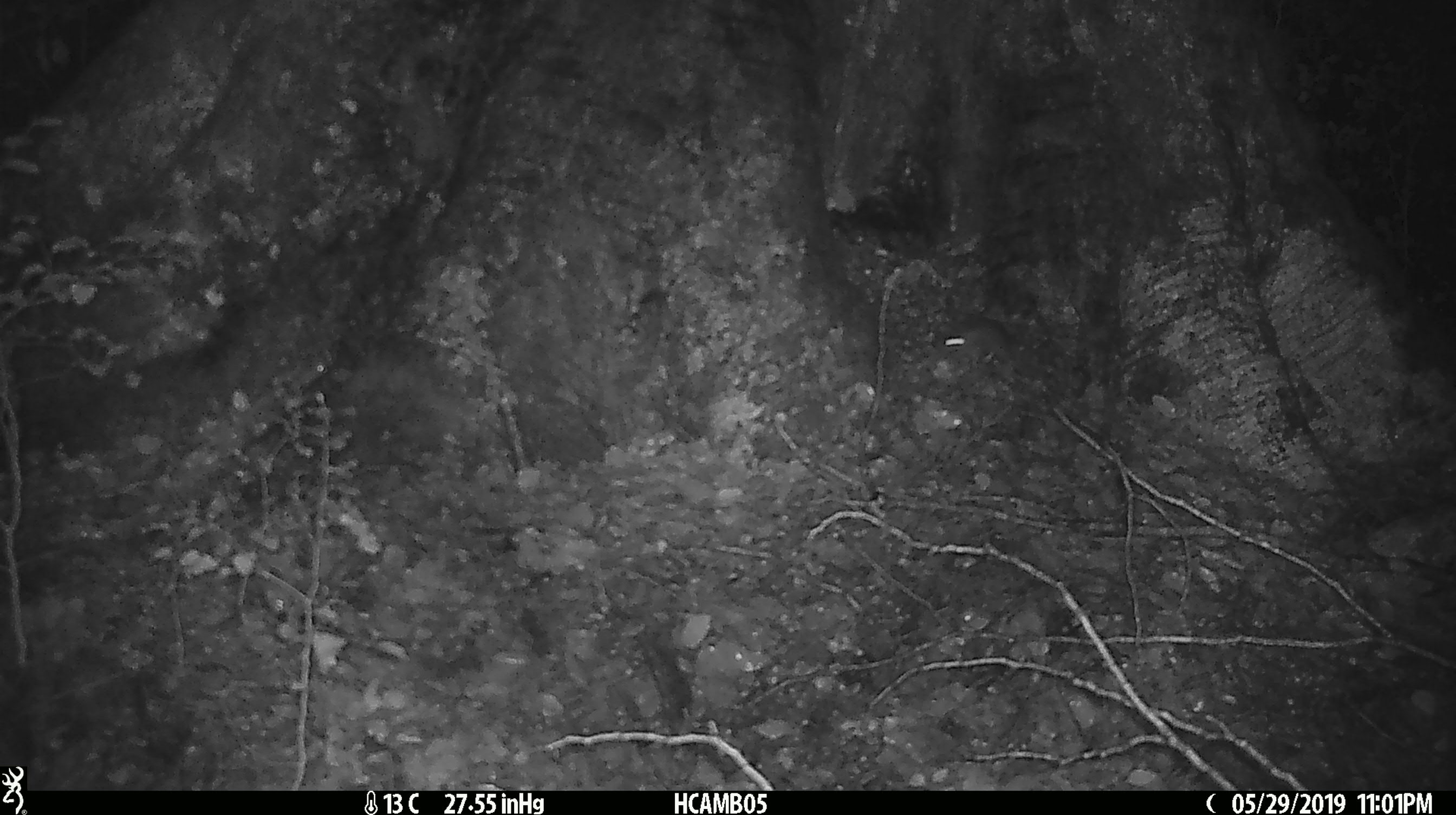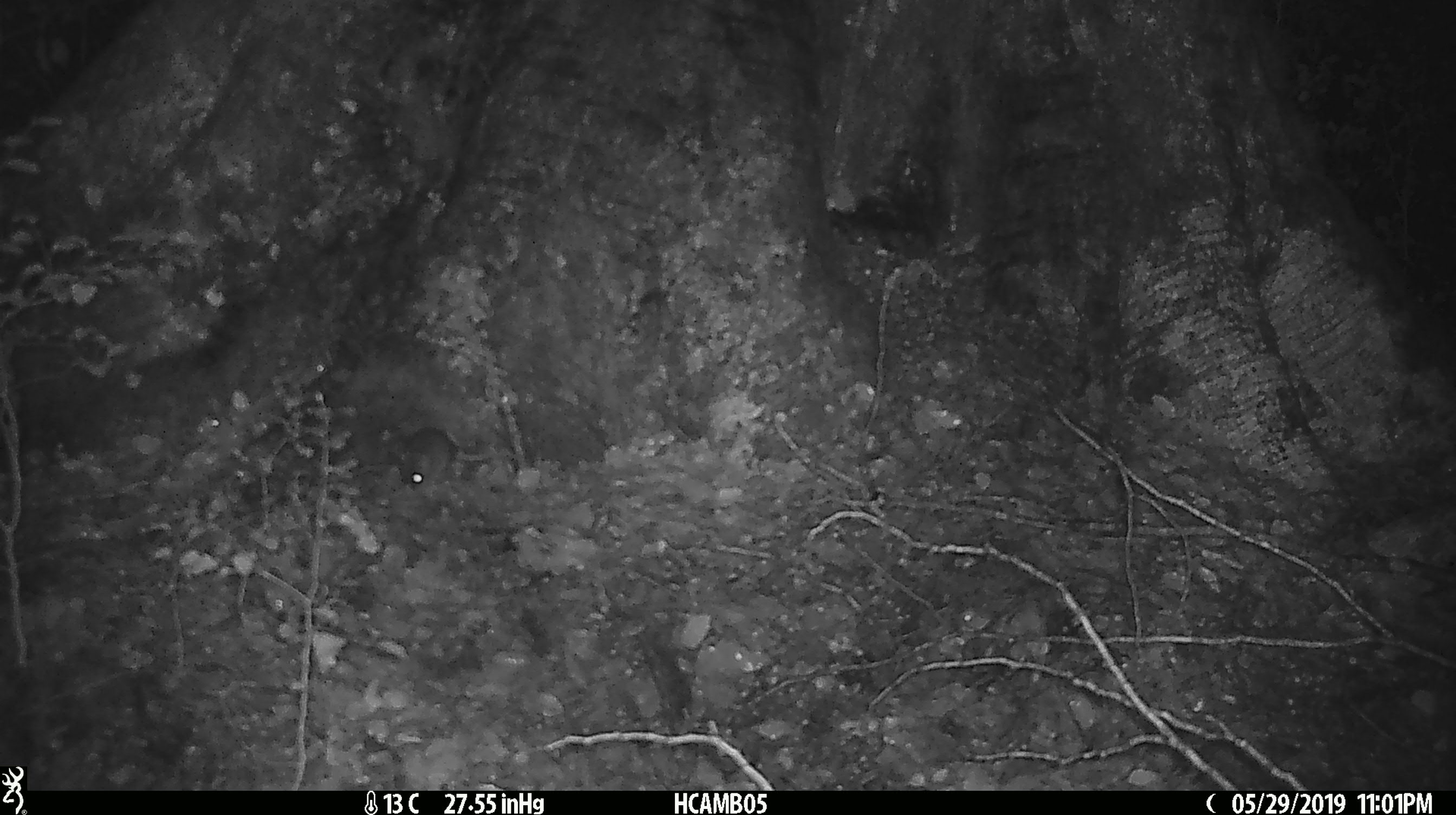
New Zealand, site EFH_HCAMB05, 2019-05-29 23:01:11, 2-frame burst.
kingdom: Animalia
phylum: Chordata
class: Mammalia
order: Rodentia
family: Muridae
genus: Mus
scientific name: Mus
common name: mouse